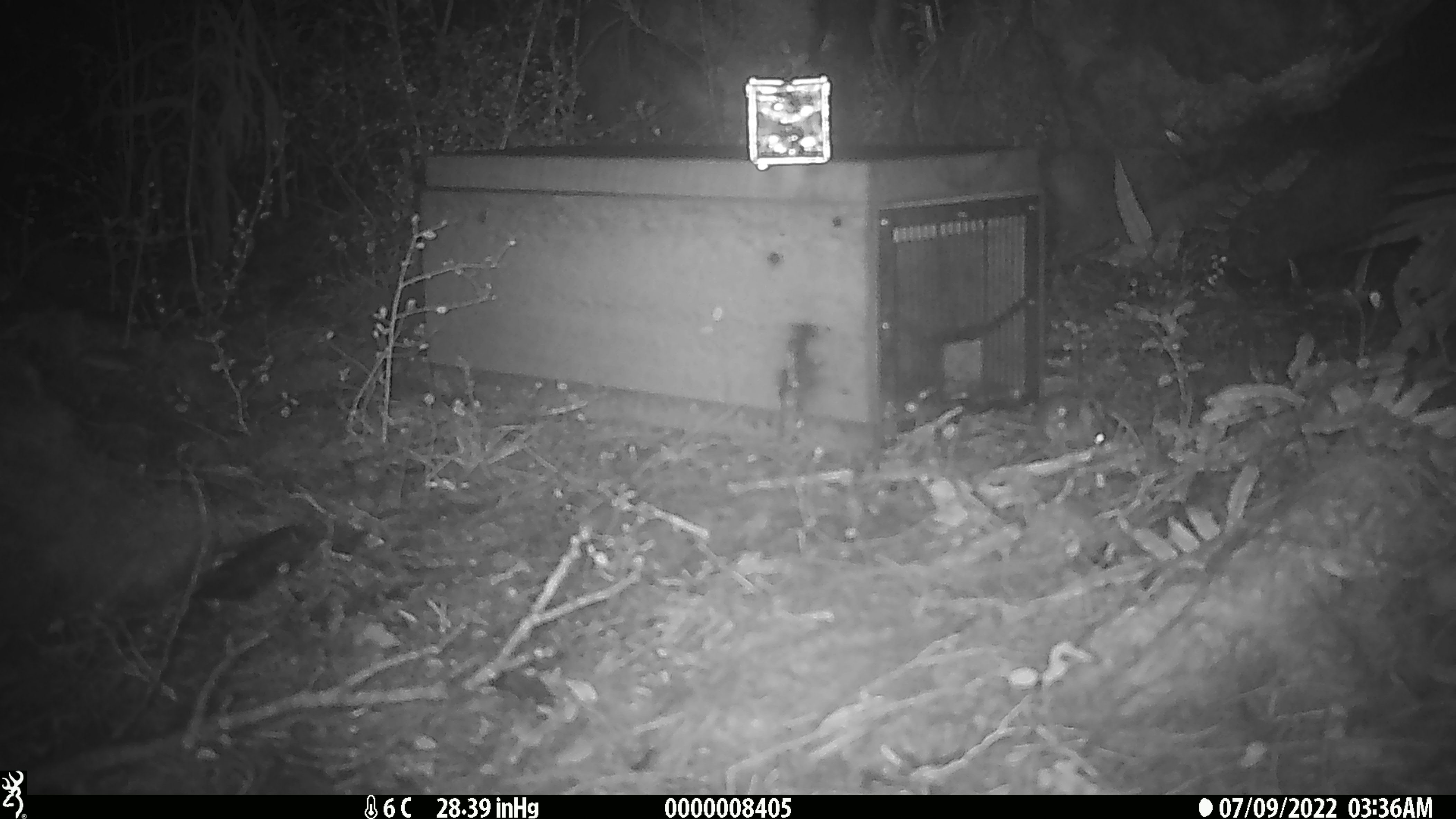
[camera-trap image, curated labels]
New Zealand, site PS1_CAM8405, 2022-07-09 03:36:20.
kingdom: Animalia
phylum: Chordata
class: Mammalia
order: Rodentia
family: Muridae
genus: Mus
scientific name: Mus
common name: mouse